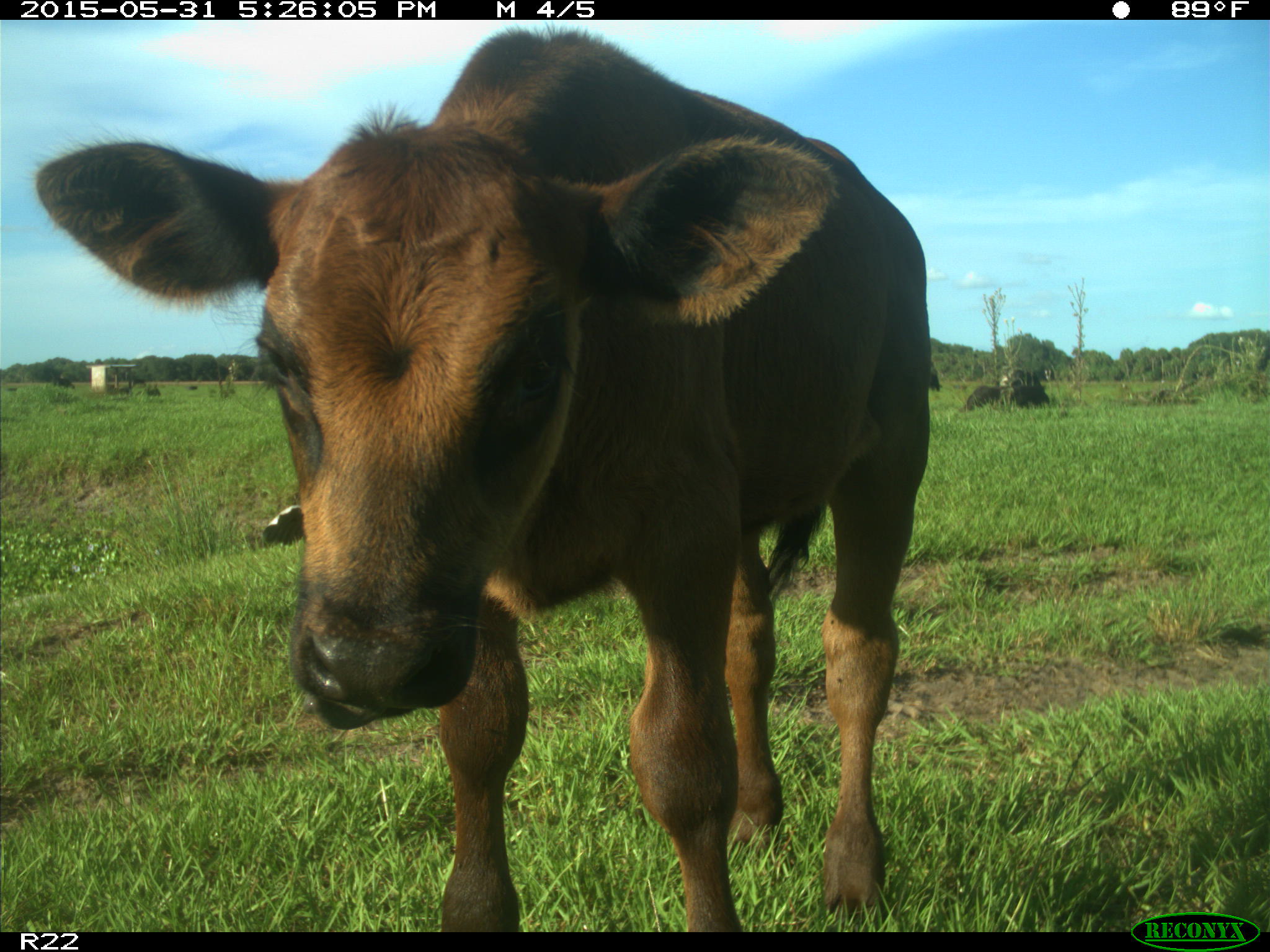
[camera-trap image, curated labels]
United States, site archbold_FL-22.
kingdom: Animalia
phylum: Chordata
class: Mammalia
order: Artiodactyla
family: Bovidae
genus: Bos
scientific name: Bos taurus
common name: domestic cow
Bos taurus (domestic cow).